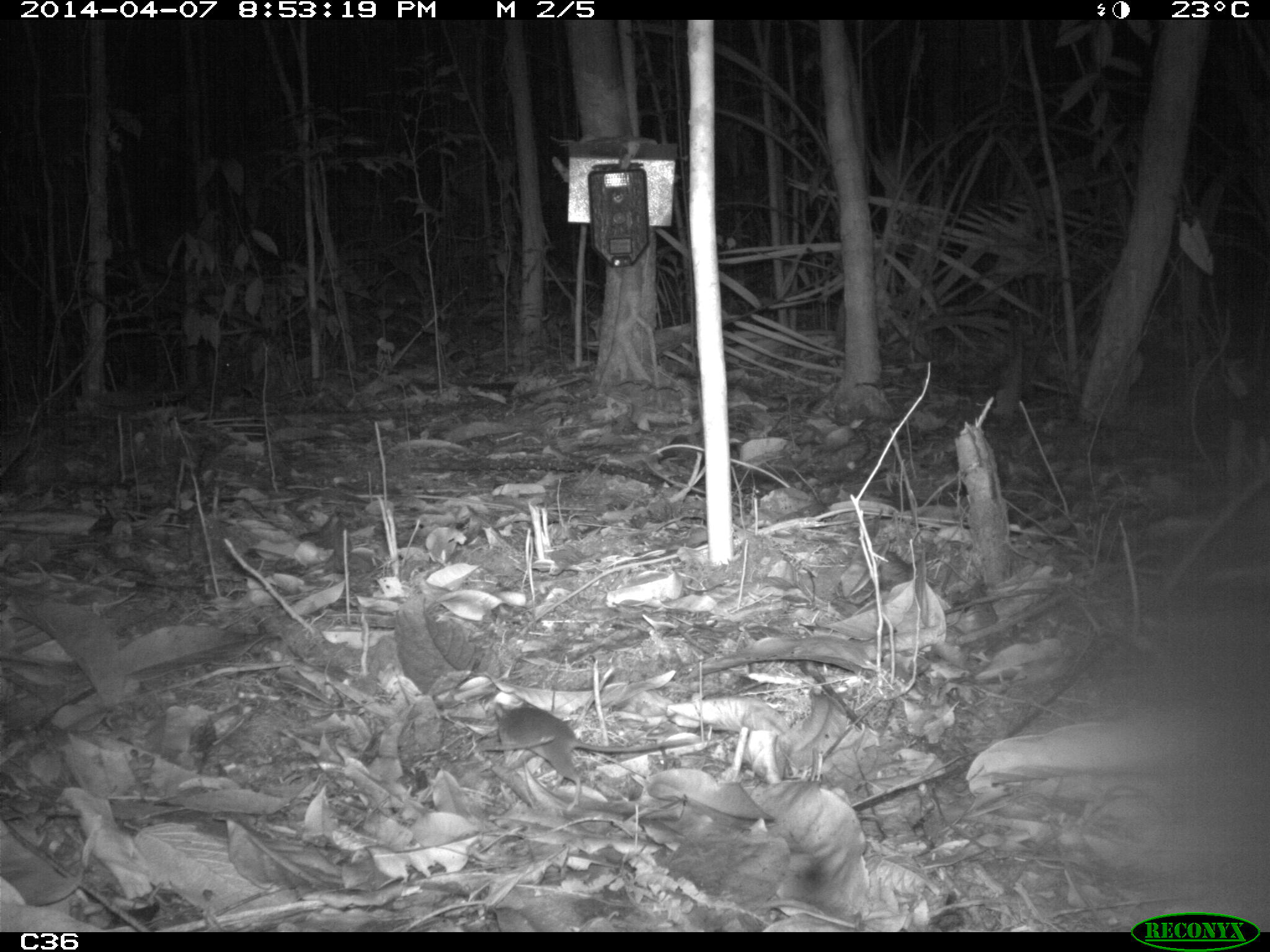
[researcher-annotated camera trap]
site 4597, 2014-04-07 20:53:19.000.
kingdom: Animalia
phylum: Chordata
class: Mammalia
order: Rodentia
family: Muridae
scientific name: Muridae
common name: mice, rats, and gerbils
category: unknown mouse or rat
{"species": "unknown mouse or rat (mice, rats, and gerbils) (Muridae)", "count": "1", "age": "adult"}